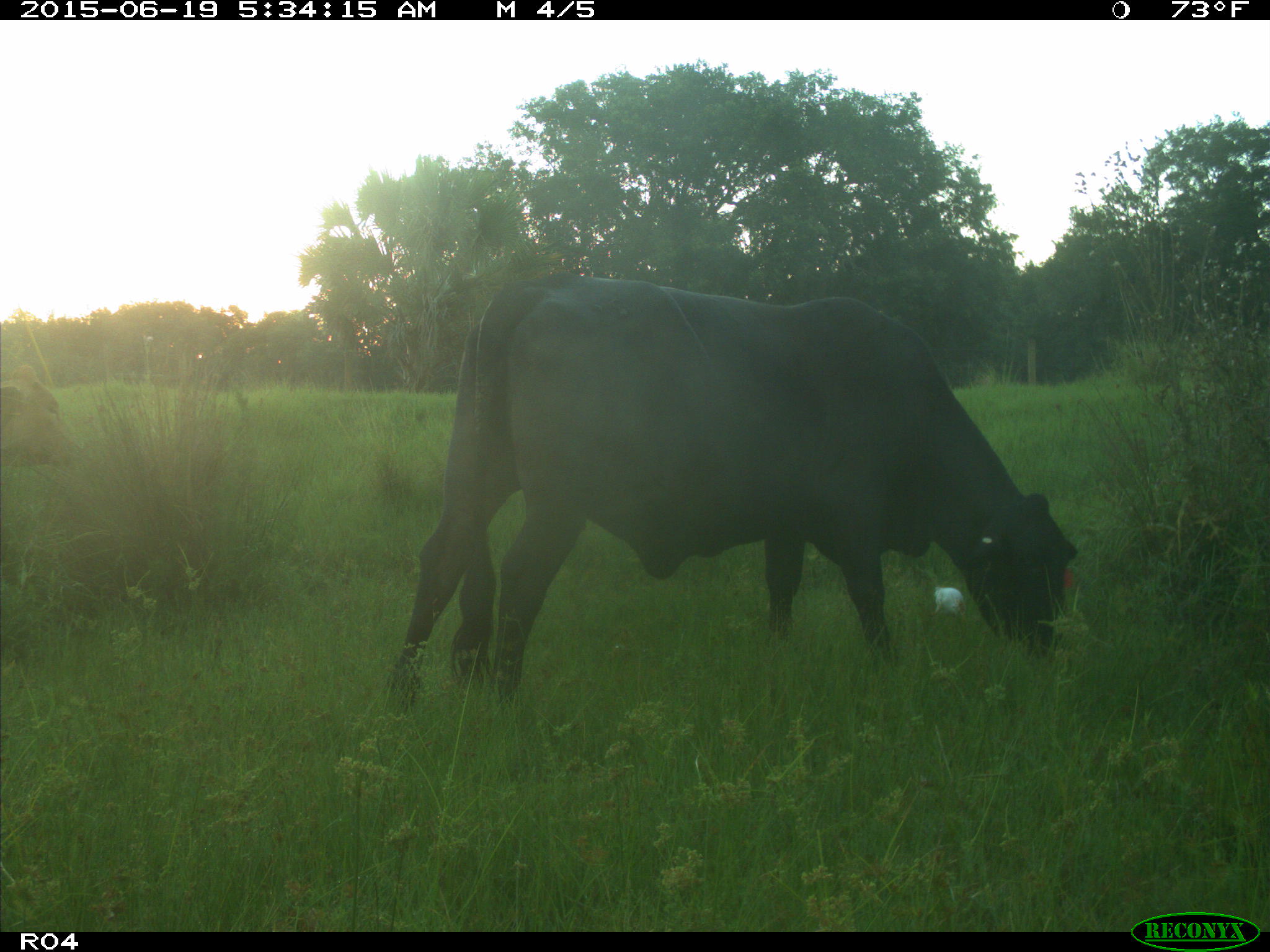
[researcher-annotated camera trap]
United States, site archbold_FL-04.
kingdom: Animalia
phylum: Chordata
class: Mammalia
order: Artiodactyla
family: Bovidae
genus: Bos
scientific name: Bos taurus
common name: domestic cow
Bos taurus (domestic cow).